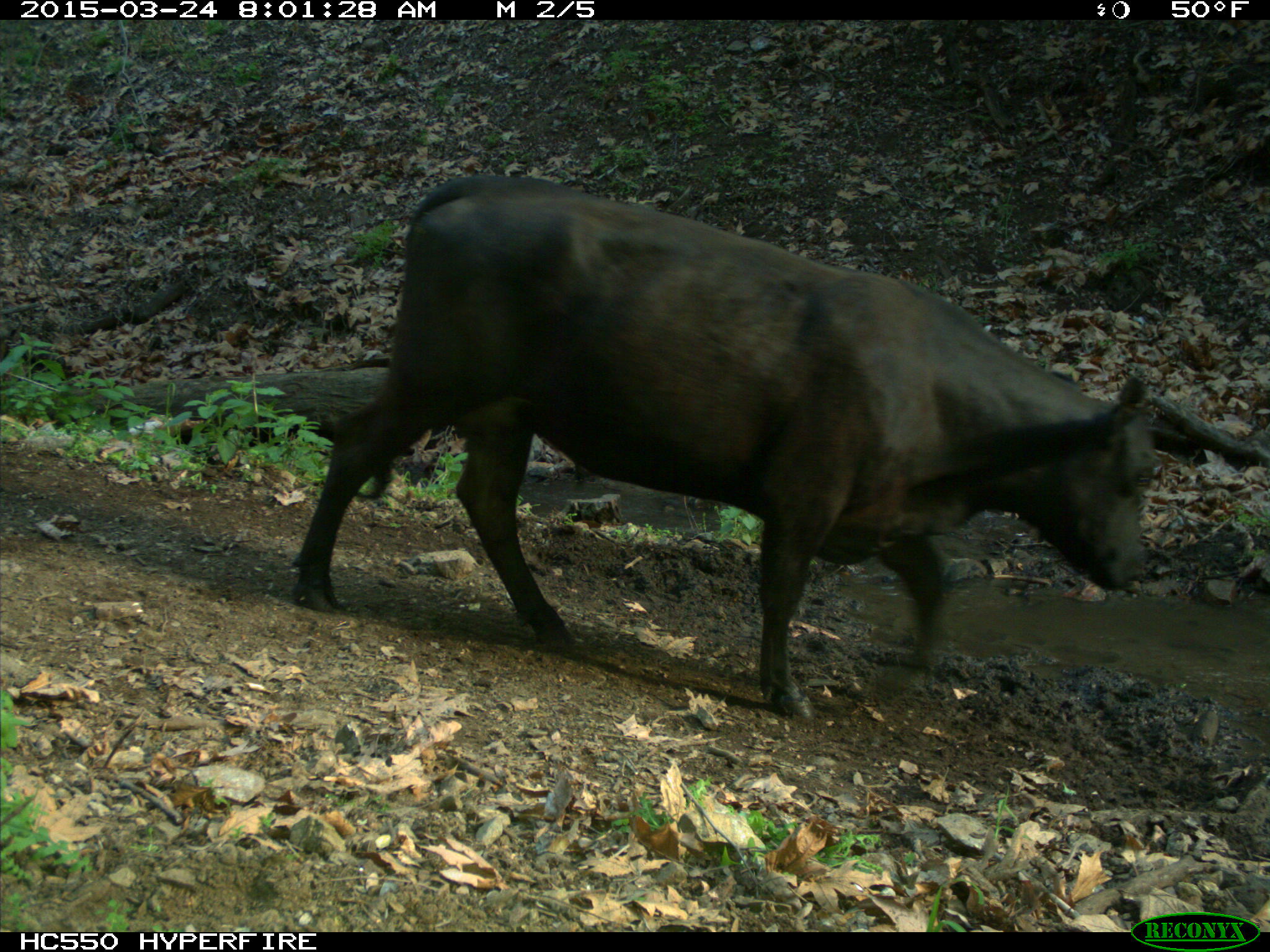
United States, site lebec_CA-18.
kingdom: Animalia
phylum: Chordata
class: Mammalia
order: Artiodactyla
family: Bovidae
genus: Bos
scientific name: Bos taurus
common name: domestic cow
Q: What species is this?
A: Bos taurus (domestic cow).